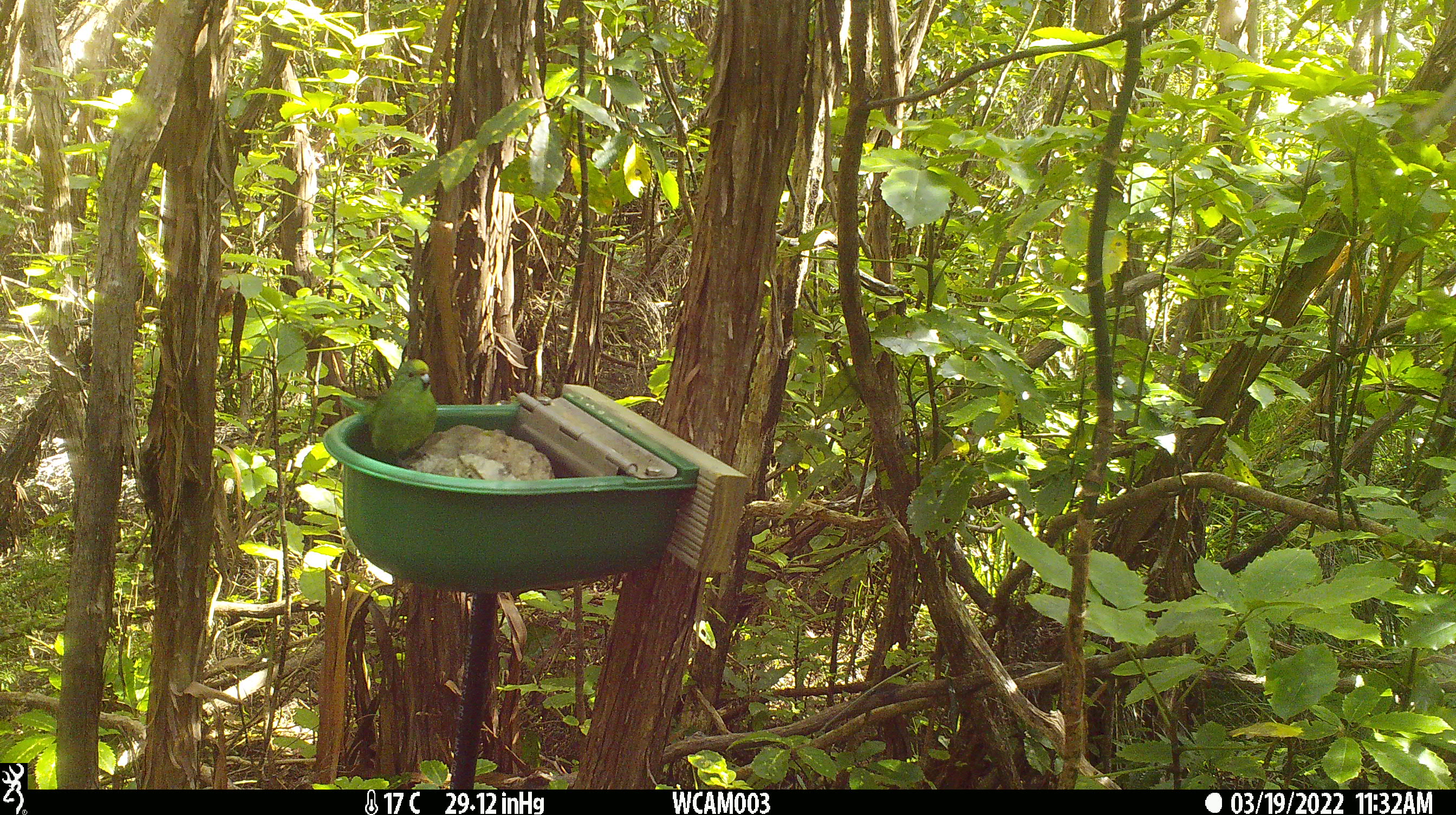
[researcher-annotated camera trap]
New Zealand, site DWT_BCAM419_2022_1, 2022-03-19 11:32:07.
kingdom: Animalia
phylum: Chordata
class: Aves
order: Psittaciformes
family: Psittaculidae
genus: Cyanoramphus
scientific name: Cyanoramphus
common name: parakeet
Parakeet (Cyanoramphus).